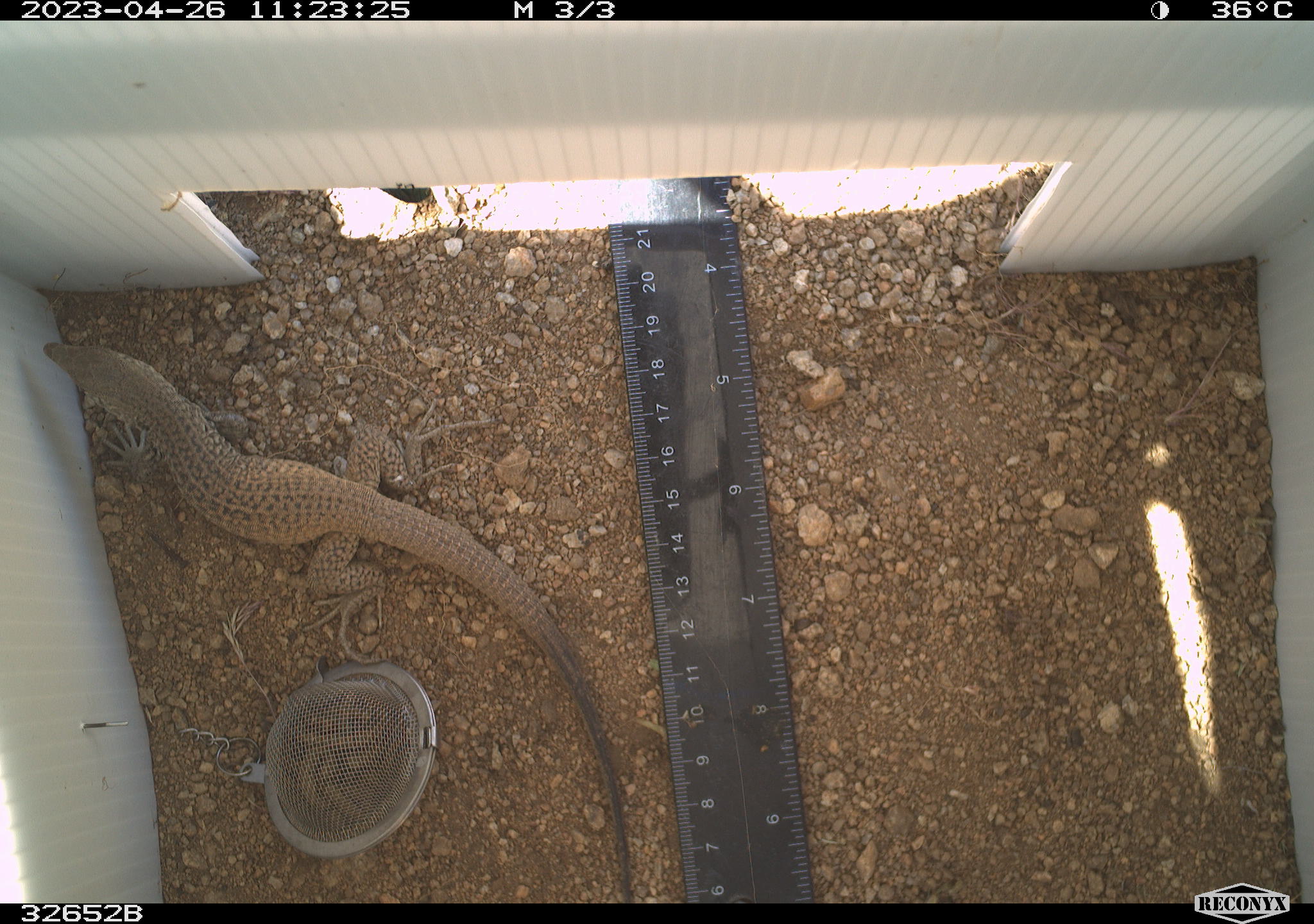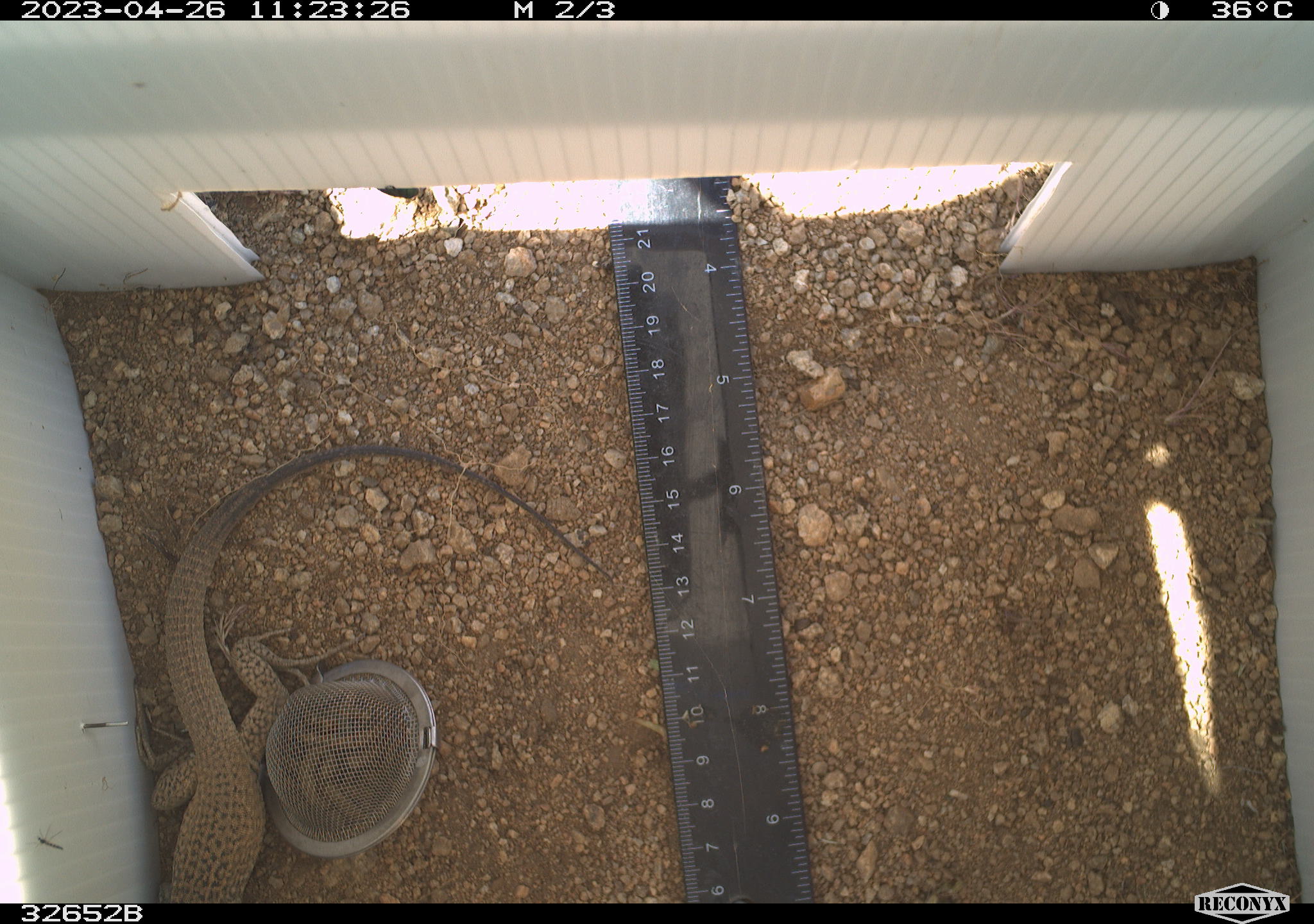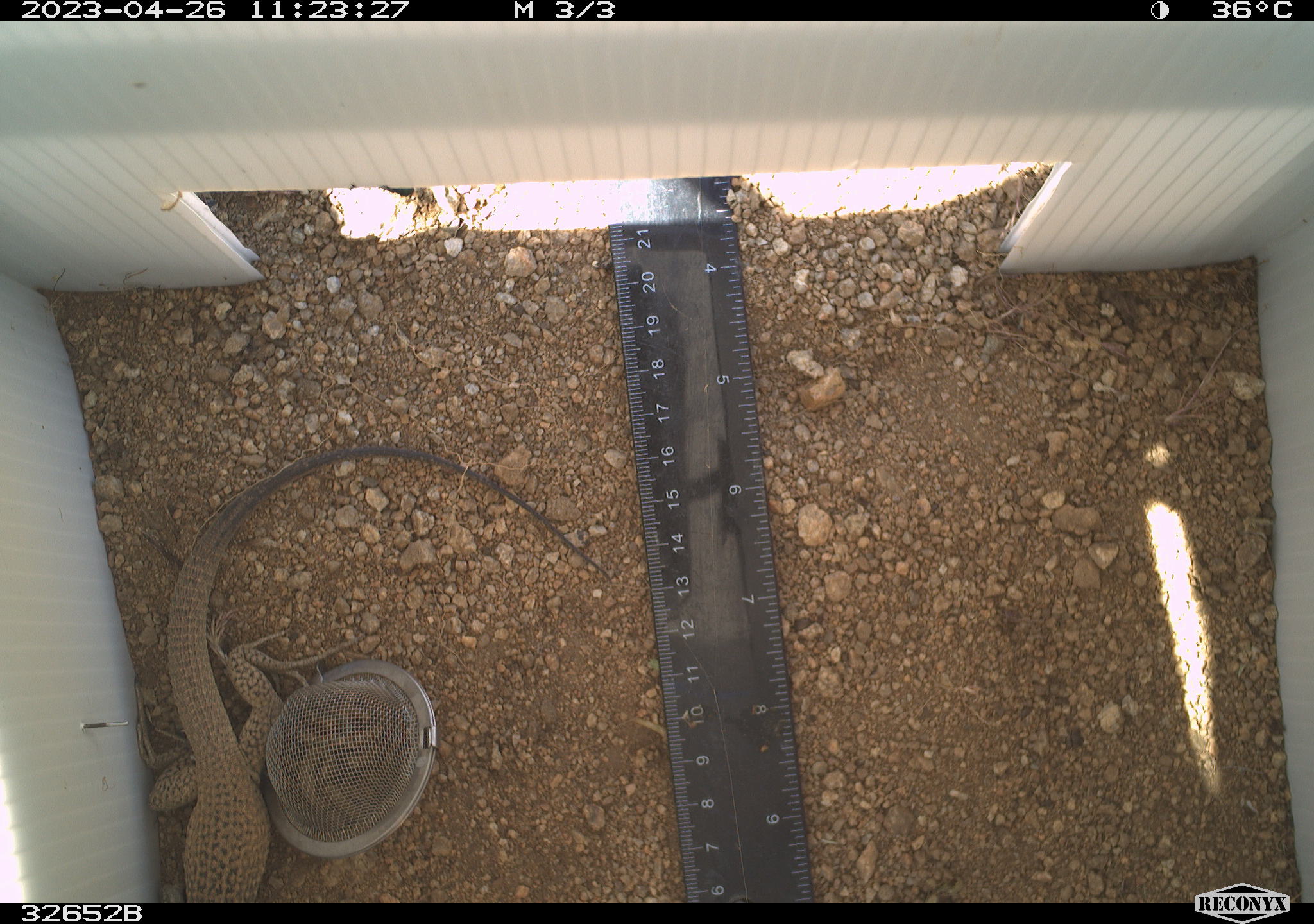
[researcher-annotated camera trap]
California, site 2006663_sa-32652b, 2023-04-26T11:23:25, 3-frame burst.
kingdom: Animalia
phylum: Chordata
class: Reptilia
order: Squamata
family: Teiidae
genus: Aspidoscelis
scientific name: Aspidoscelis tigris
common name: western whiptail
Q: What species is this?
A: Western whiptail (Aspidoscelis tigris).